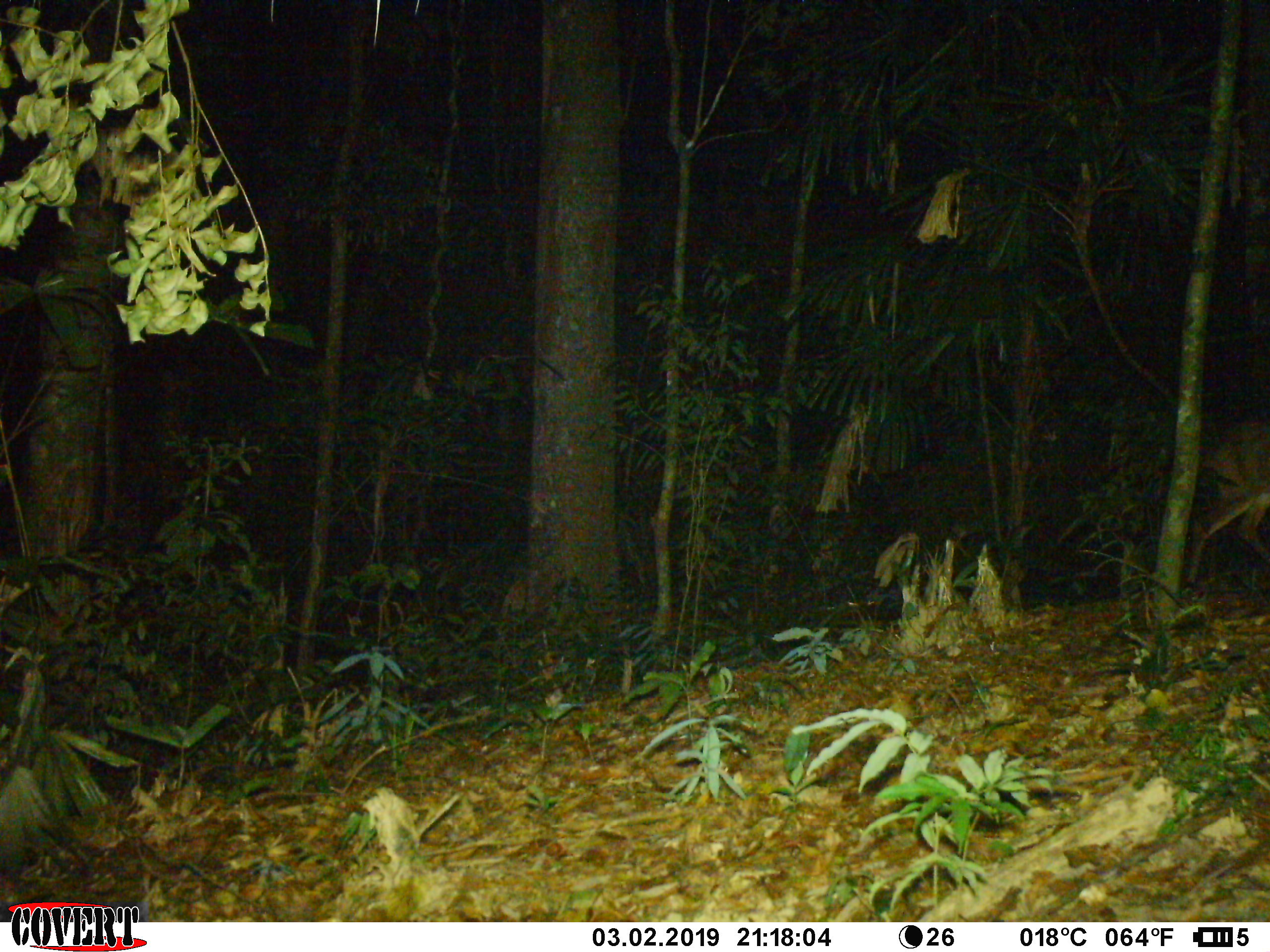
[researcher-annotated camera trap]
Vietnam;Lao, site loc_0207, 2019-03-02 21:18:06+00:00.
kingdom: Animalia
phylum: Chordata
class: Mammalia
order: Artiodactyla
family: Cervidae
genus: Muntiacus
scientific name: Muntiacus vuquangensis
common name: large-antlered muntjac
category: large antlered muntjac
Large antlered muntjac (large-antlered muntjac) (Muntiacus vuquangensis). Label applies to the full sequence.